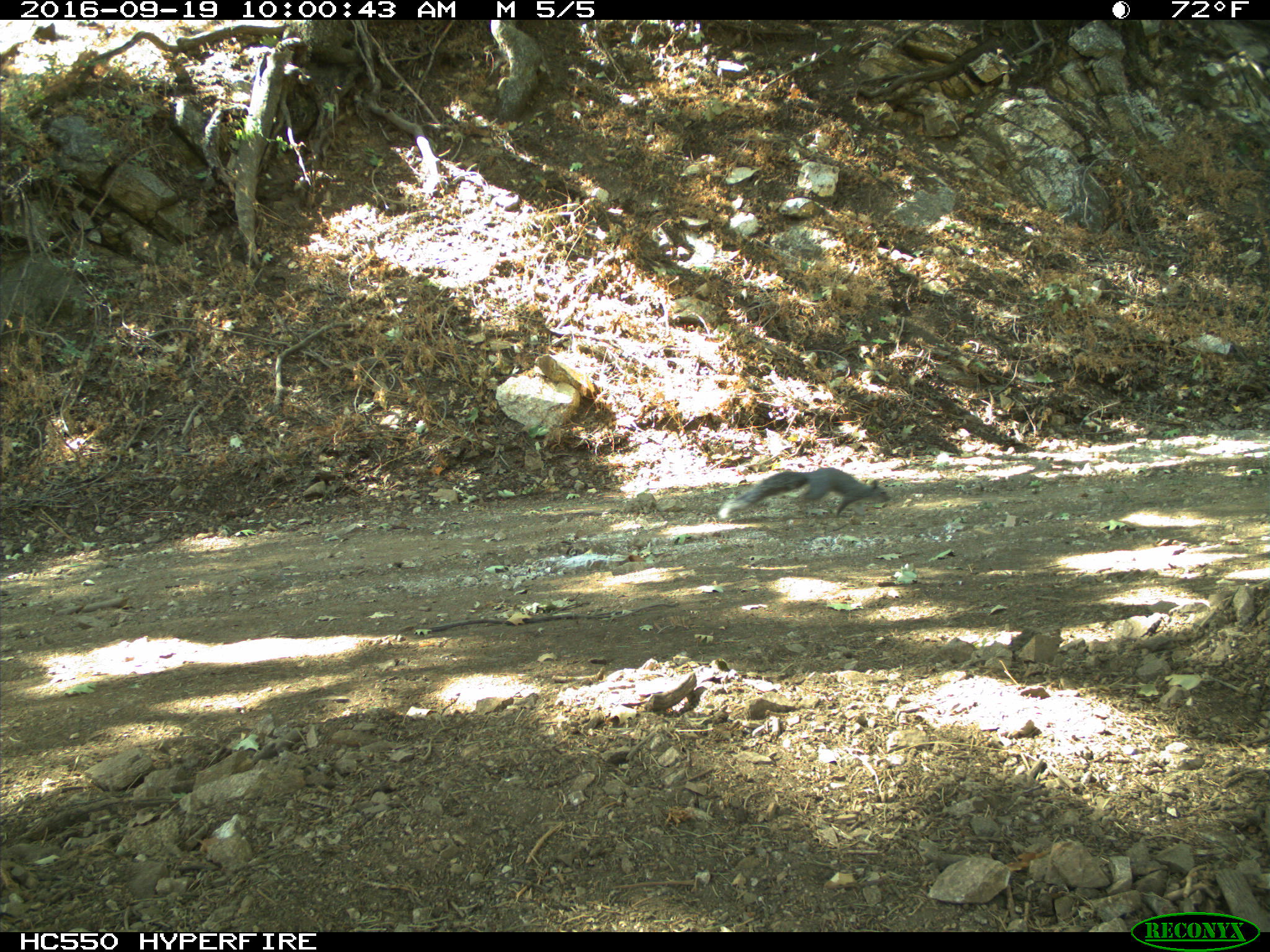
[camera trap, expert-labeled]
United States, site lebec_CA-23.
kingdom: Animalia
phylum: Chordata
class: Mammalia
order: Rodentia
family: Sciuridae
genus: Sciurus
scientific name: Sciurus carolinensis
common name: eastern gray squirrel